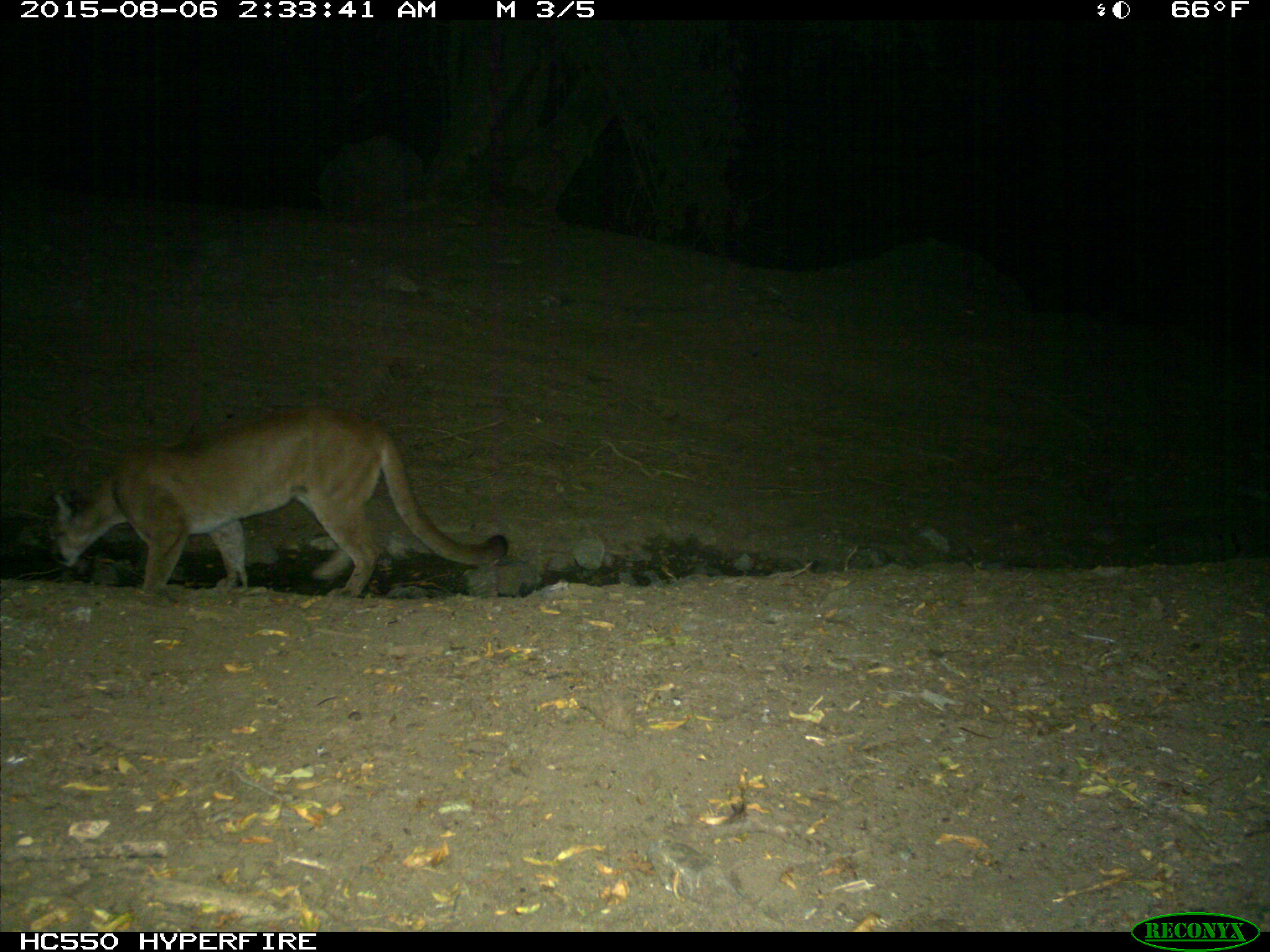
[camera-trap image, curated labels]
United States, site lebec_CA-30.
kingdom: Animalia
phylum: Chordata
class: Mammalia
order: Carnivora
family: Felidae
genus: Puma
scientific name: Puma concolor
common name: mountain lion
Puma concolor (mountain lion).